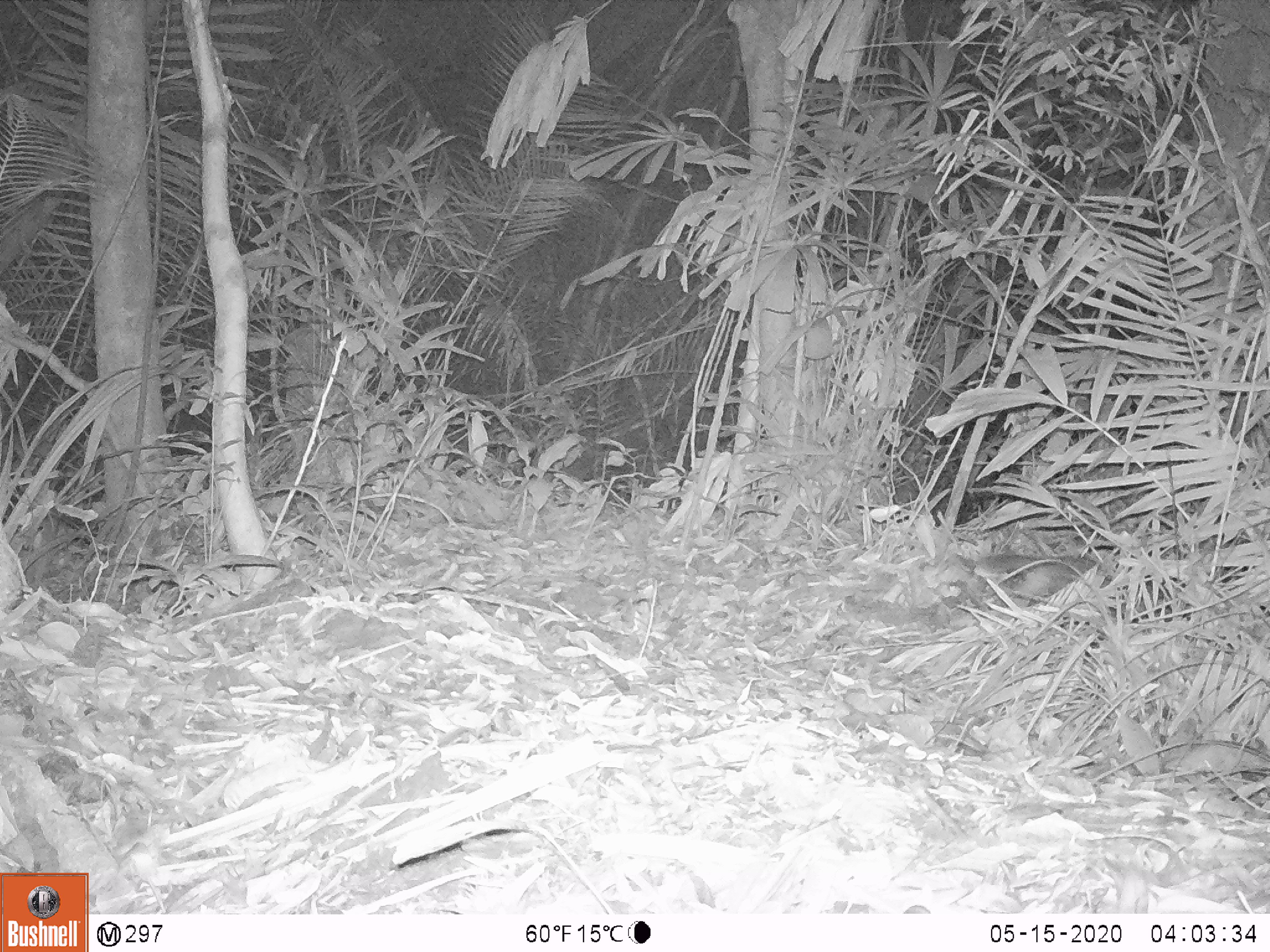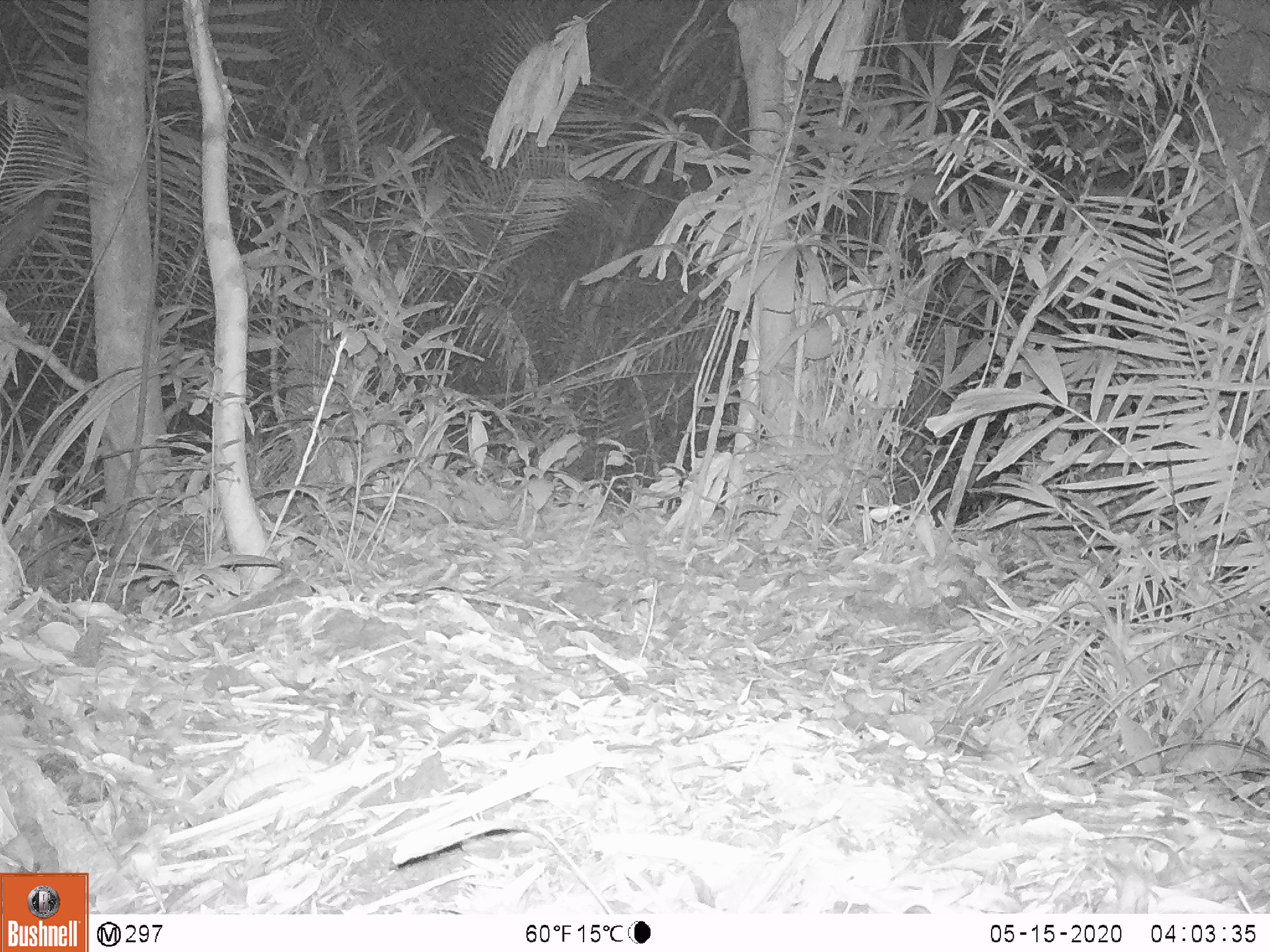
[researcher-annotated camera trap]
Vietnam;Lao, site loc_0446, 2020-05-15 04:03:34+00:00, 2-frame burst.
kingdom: Animalia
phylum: Chordata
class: Mammalia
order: Carnivora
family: Mustelidae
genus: Melogale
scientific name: Melogale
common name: ferret badger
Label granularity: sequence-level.